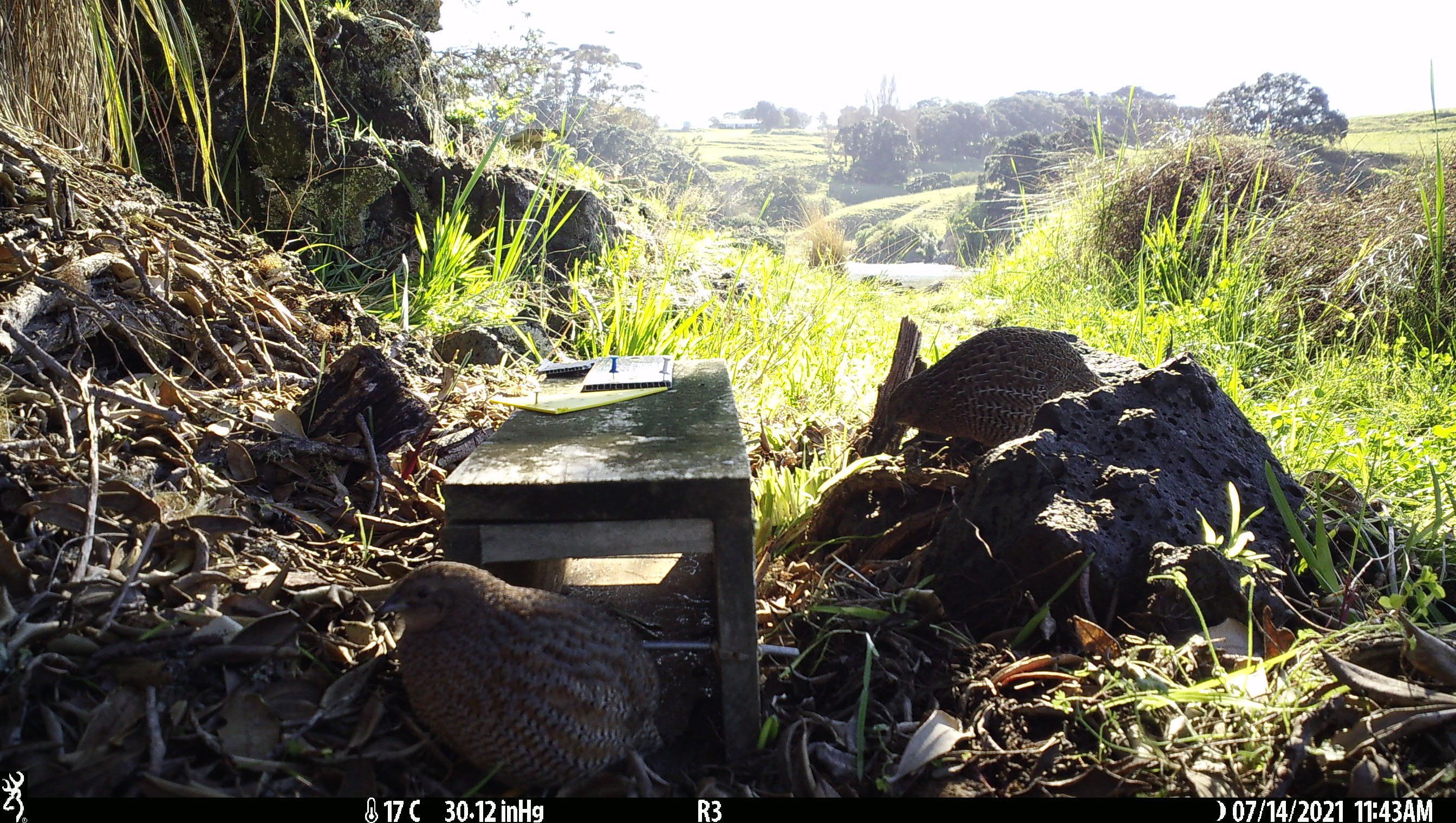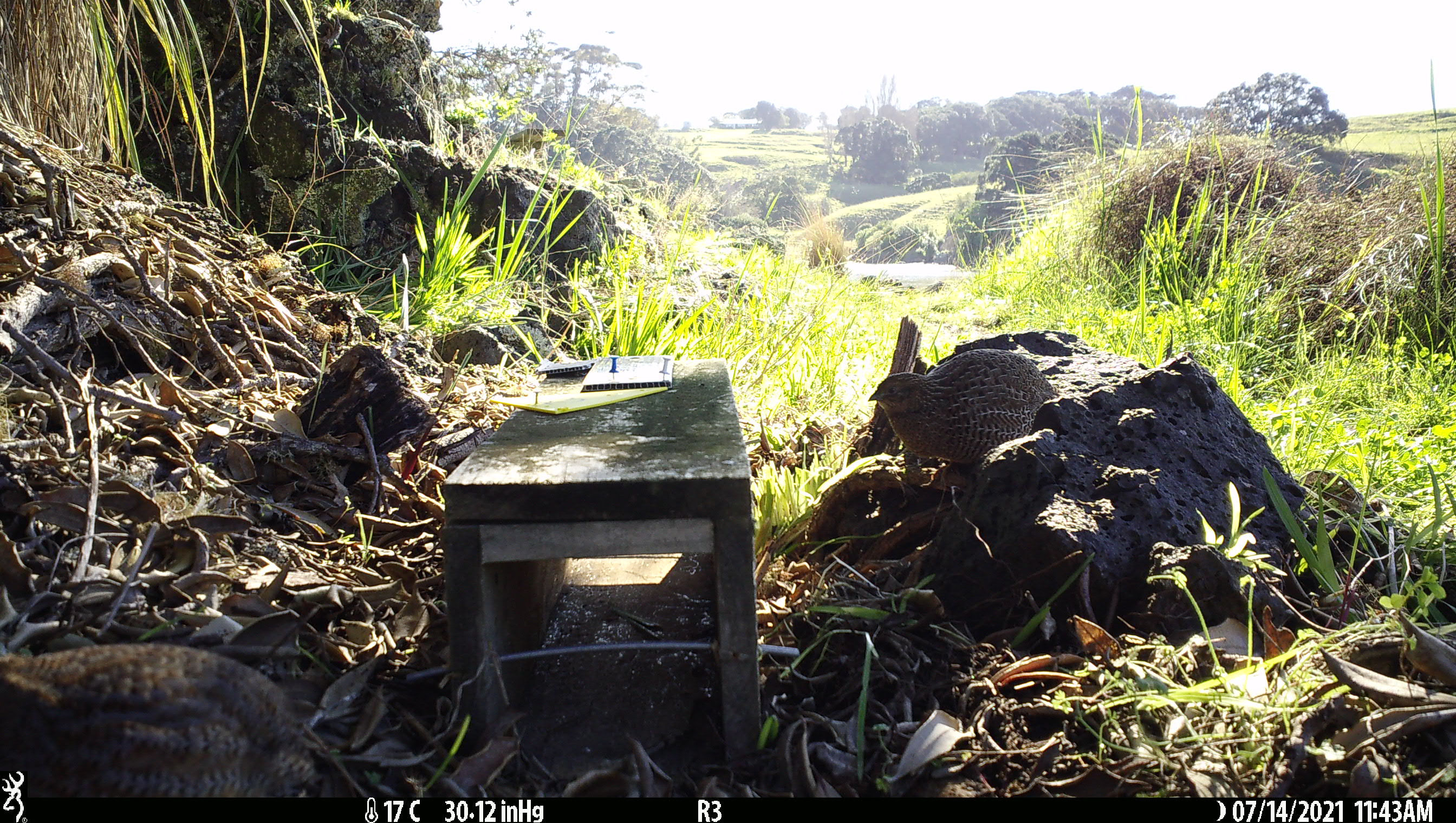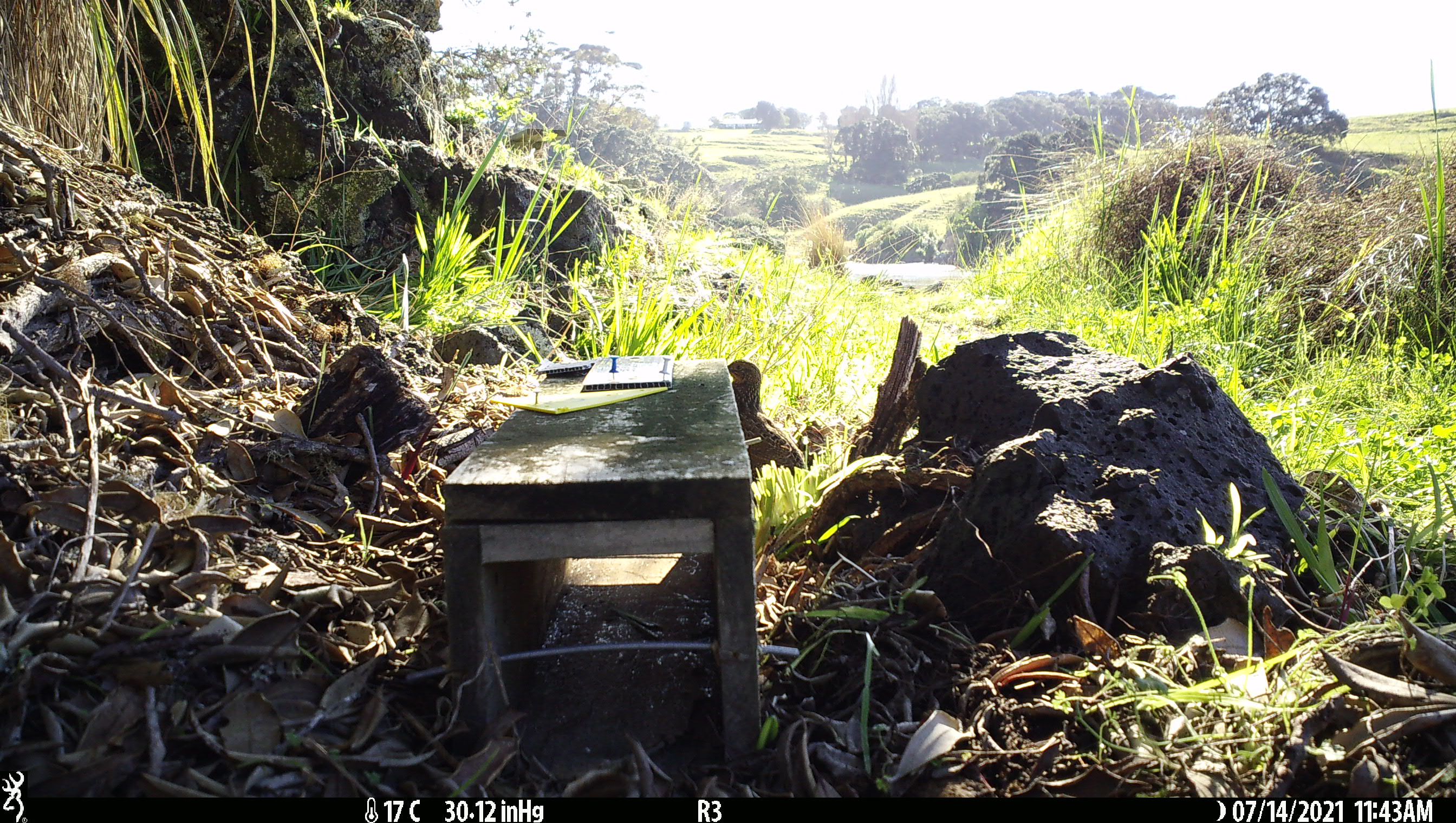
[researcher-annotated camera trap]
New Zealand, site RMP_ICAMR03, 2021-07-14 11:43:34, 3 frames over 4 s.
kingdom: Animalia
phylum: Chordata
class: Aves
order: Galliformes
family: Phasianidae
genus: Synoicus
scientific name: Synoicus ypsilophorus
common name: brown quail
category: quail brown